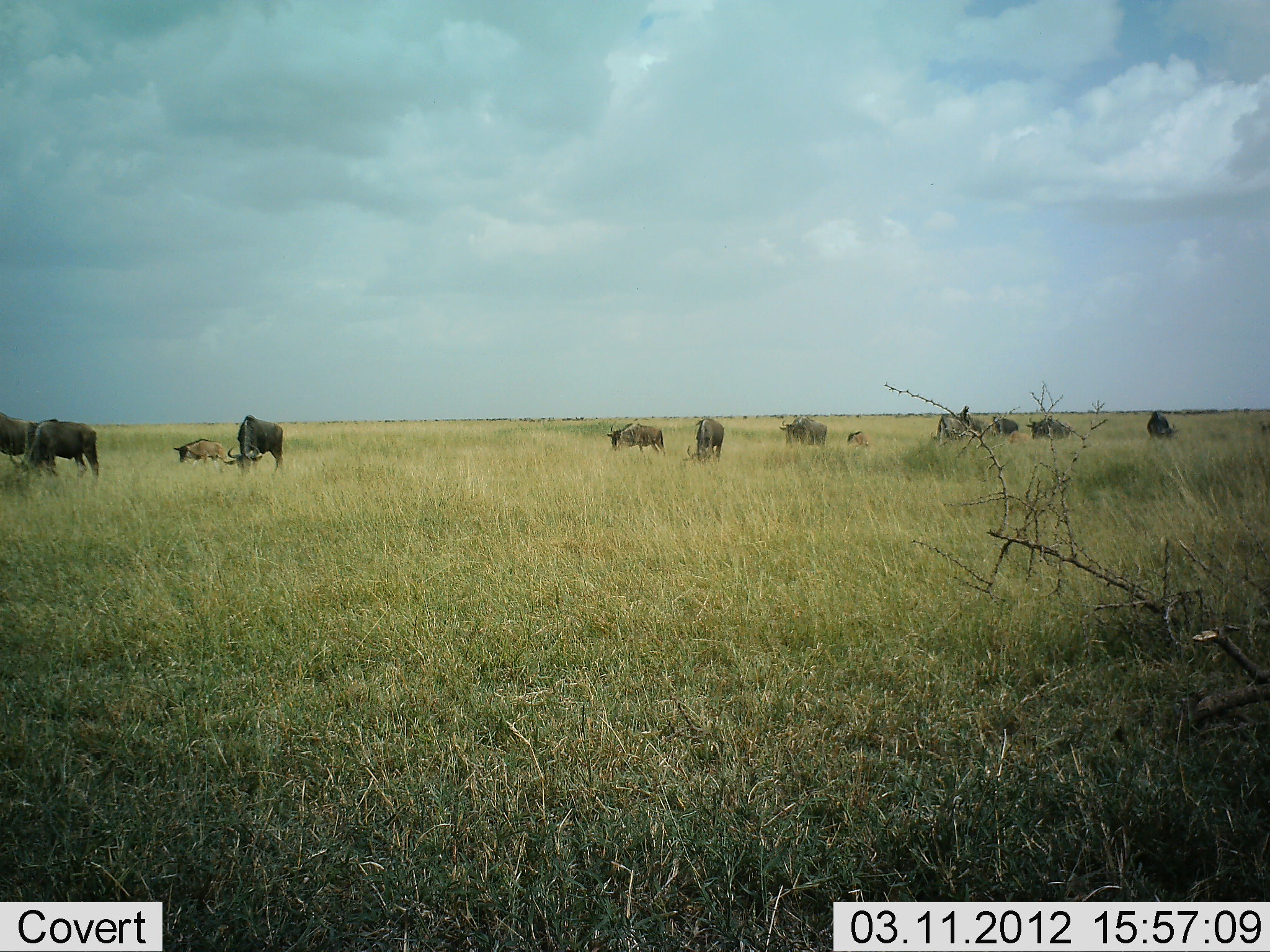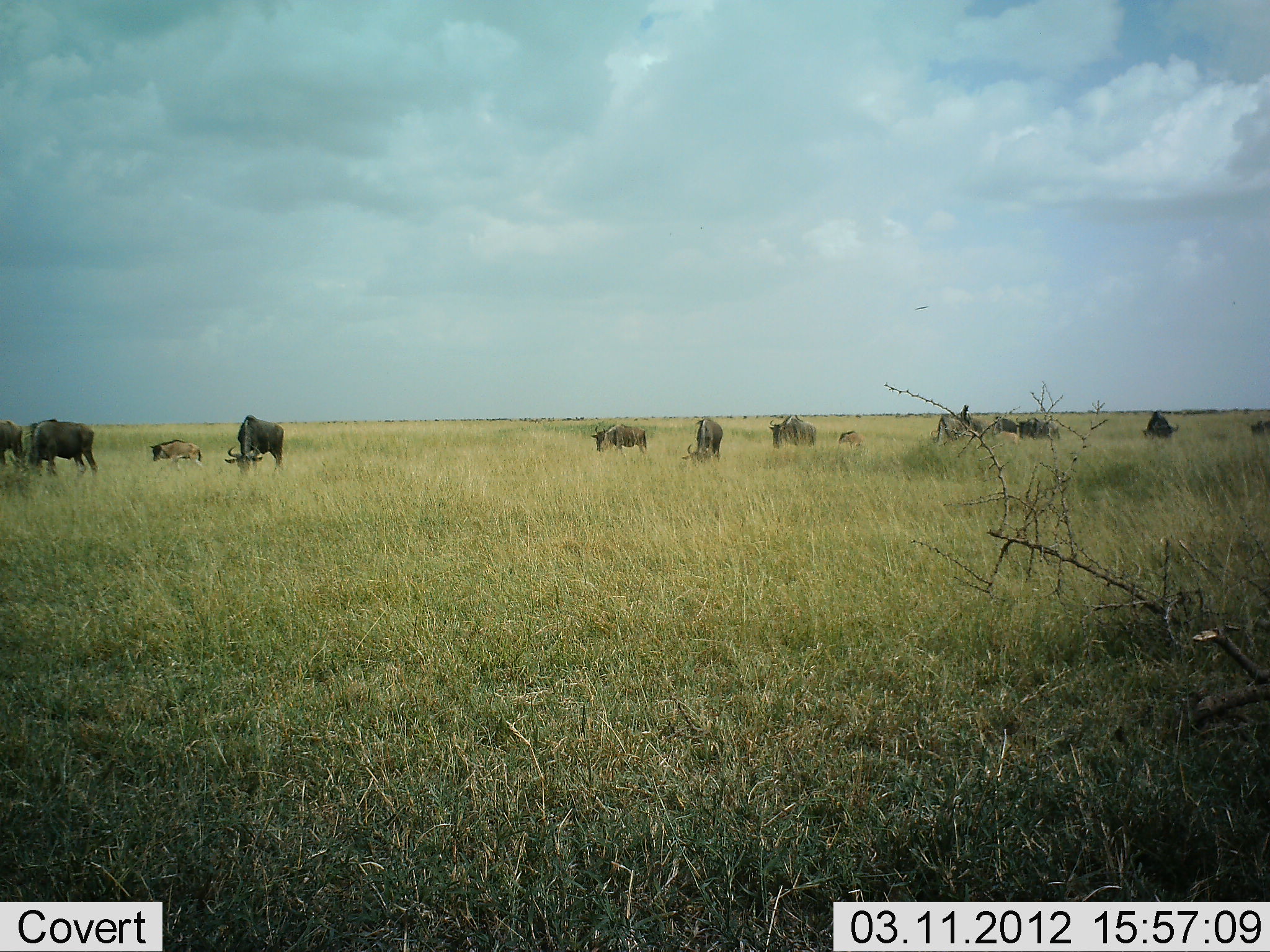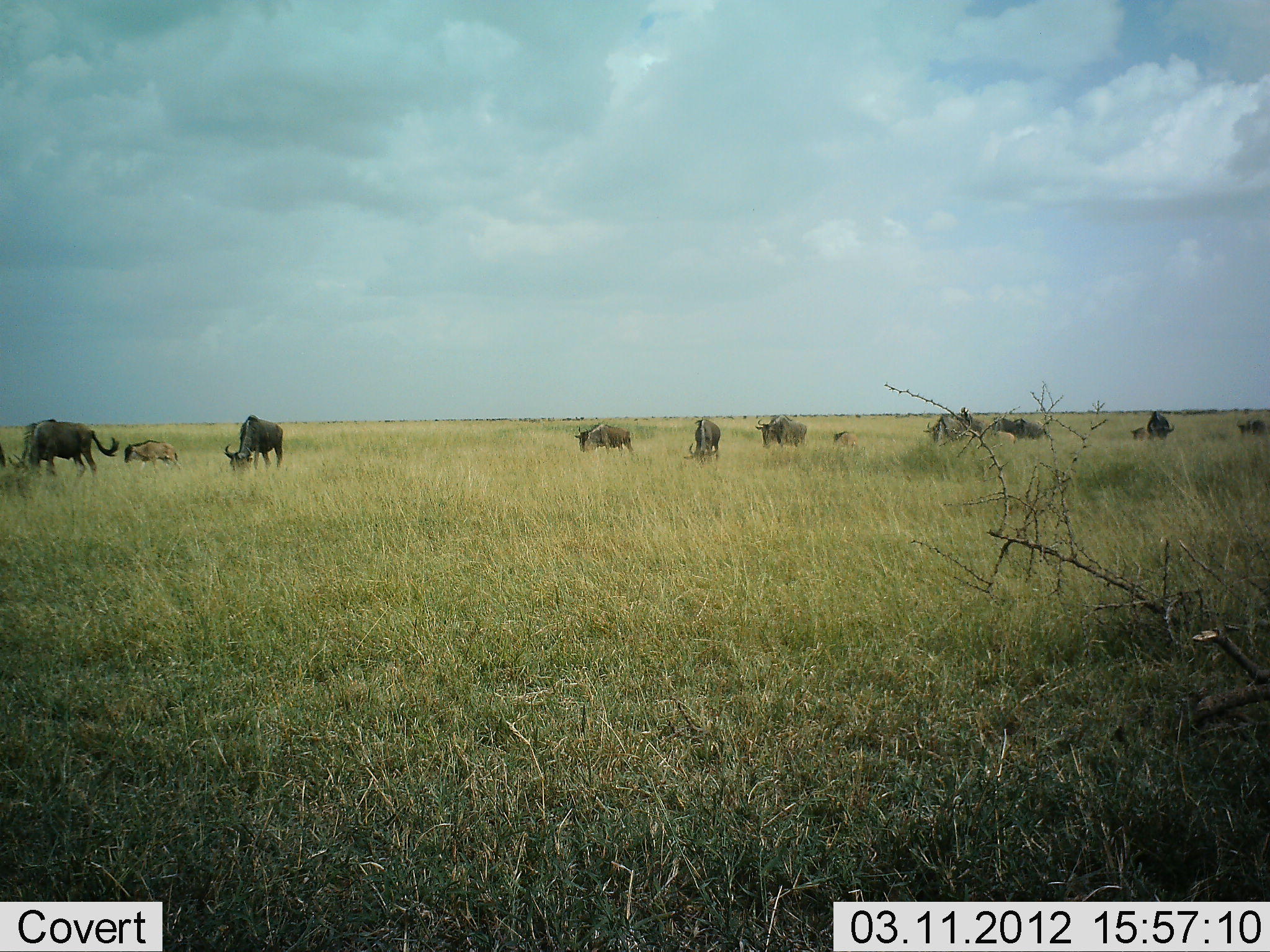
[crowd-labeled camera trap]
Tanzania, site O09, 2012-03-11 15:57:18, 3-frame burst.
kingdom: Animalia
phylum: Chordata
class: Mammalia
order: Artiodactyla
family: Bovidae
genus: Connochaetes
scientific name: Connochaetes taurinus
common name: blue wildebeest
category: wildebeest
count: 11-50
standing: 52%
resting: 4%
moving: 76%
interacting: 0%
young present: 48%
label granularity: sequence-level